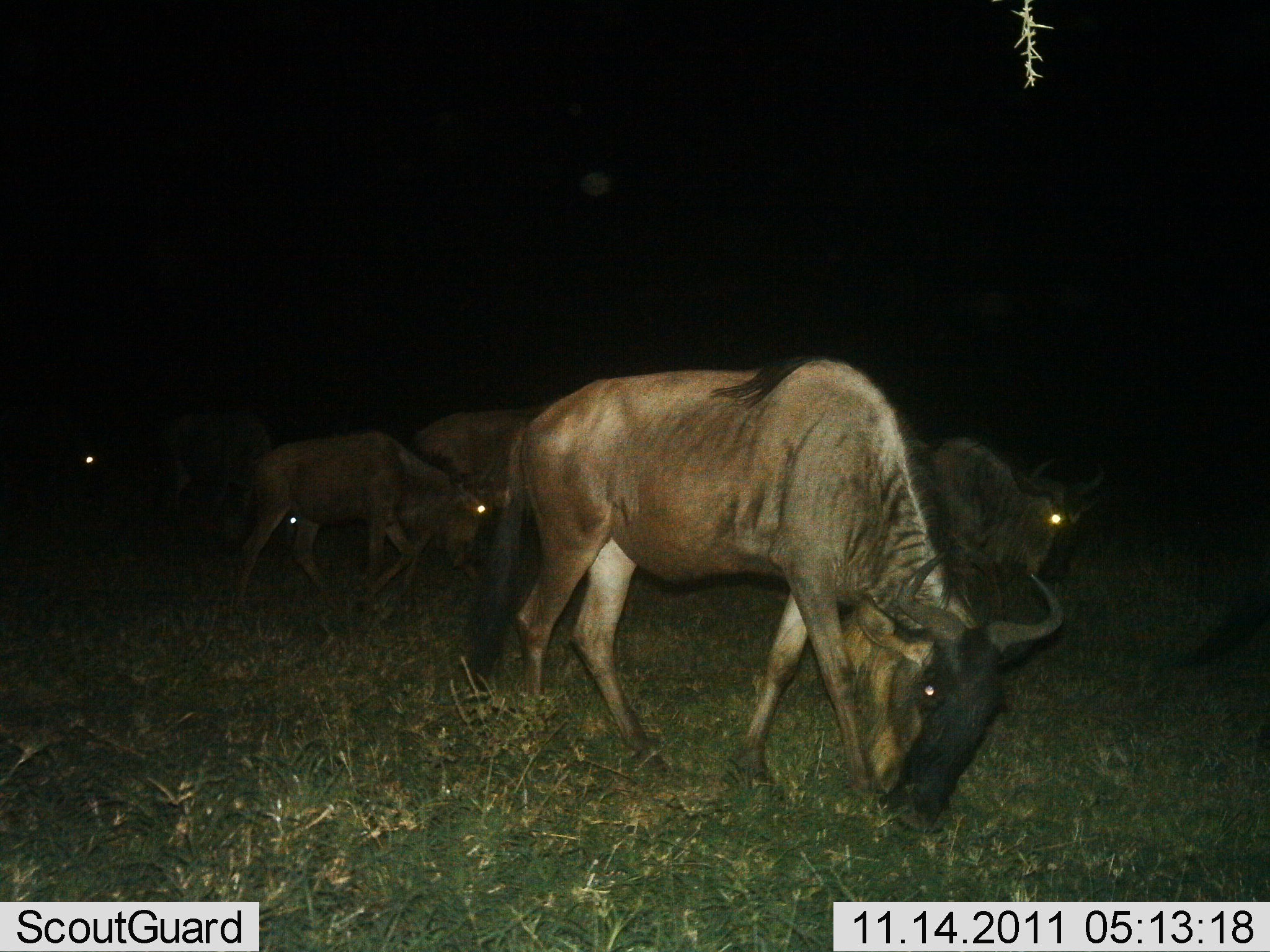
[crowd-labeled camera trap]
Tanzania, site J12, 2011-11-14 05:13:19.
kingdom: Animalia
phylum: Chordata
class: Mammalia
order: Artiodactyla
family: Bovidae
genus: Connochaetes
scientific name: Connochaetes taurinus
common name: blue wildebeest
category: wildebeest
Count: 6.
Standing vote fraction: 20%.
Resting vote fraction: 0%.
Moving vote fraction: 67%.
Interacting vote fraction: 0%.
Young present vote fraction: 13%.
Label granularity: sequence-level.